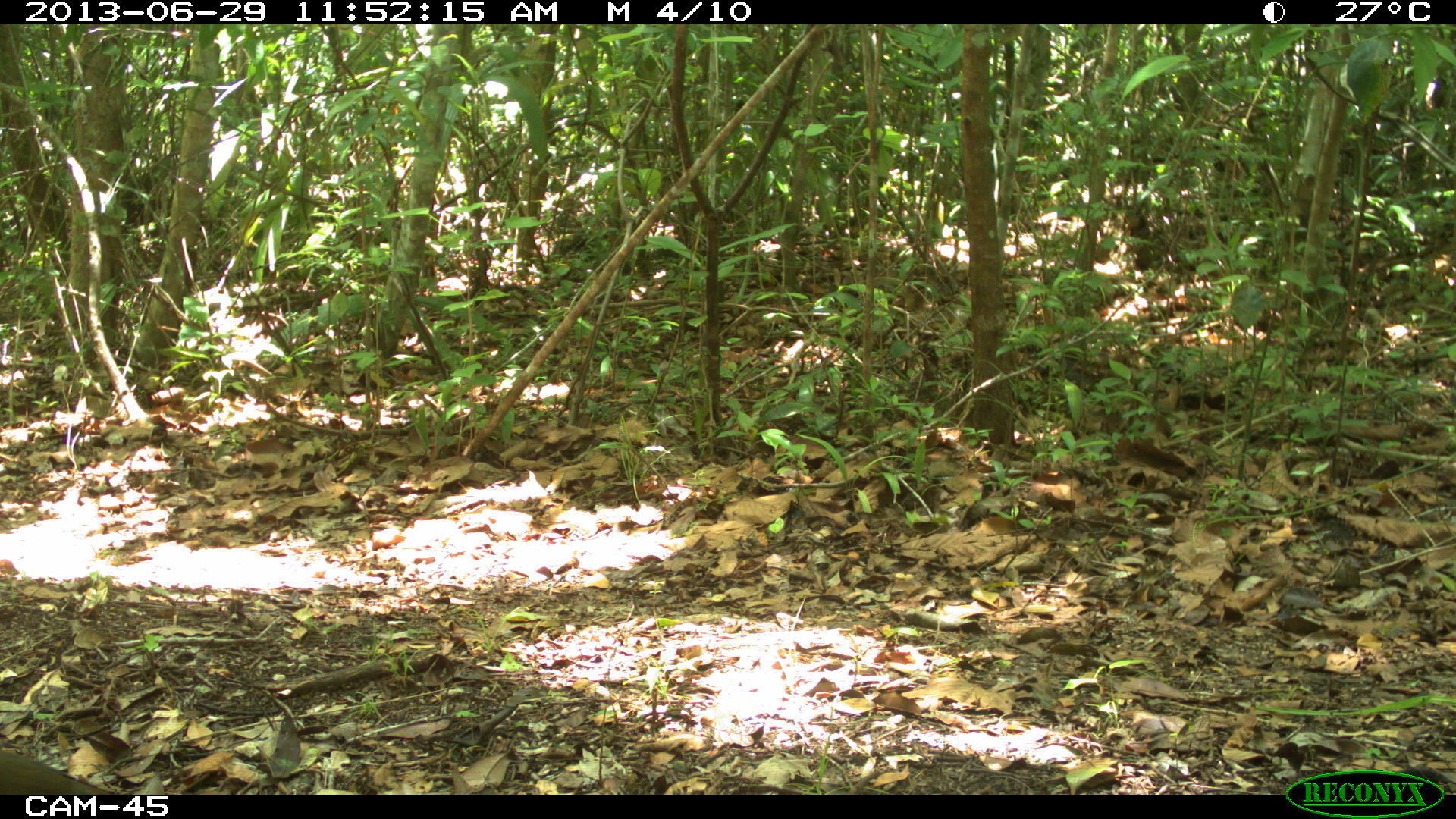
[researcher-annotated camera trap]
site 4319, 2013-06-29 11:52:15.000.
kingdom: Animalia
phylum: Chordata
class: Aves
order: Columbiformes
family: Columbidae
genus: Leptotila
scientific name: Leptotila plumbeiceps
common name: gray-headed dove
Leptotila plumbeiceps (gray-headed dove), count 1.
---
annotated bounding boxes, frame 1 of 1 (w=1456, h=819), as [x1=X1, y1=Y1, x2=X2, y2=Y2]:
leptotila plumbeiceps: [x1=0, y1=747, x2=110, y2=795]